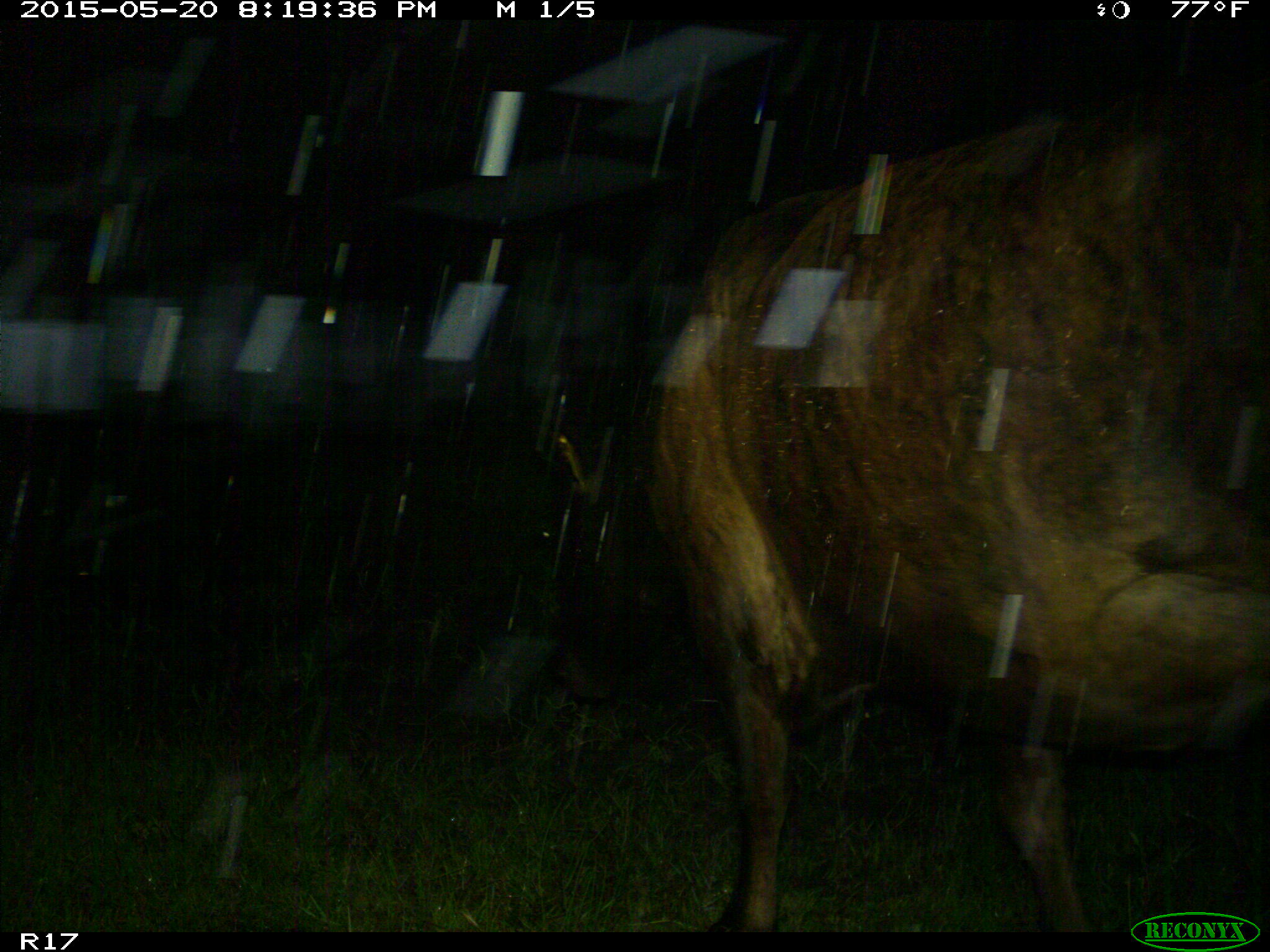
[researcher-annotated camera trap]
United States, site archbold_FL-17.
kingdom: Animalia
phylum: Chordata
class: Mammalia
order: Artiodactyla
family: Bovidae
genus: Bos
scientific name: Bos taurus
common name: domestic cow